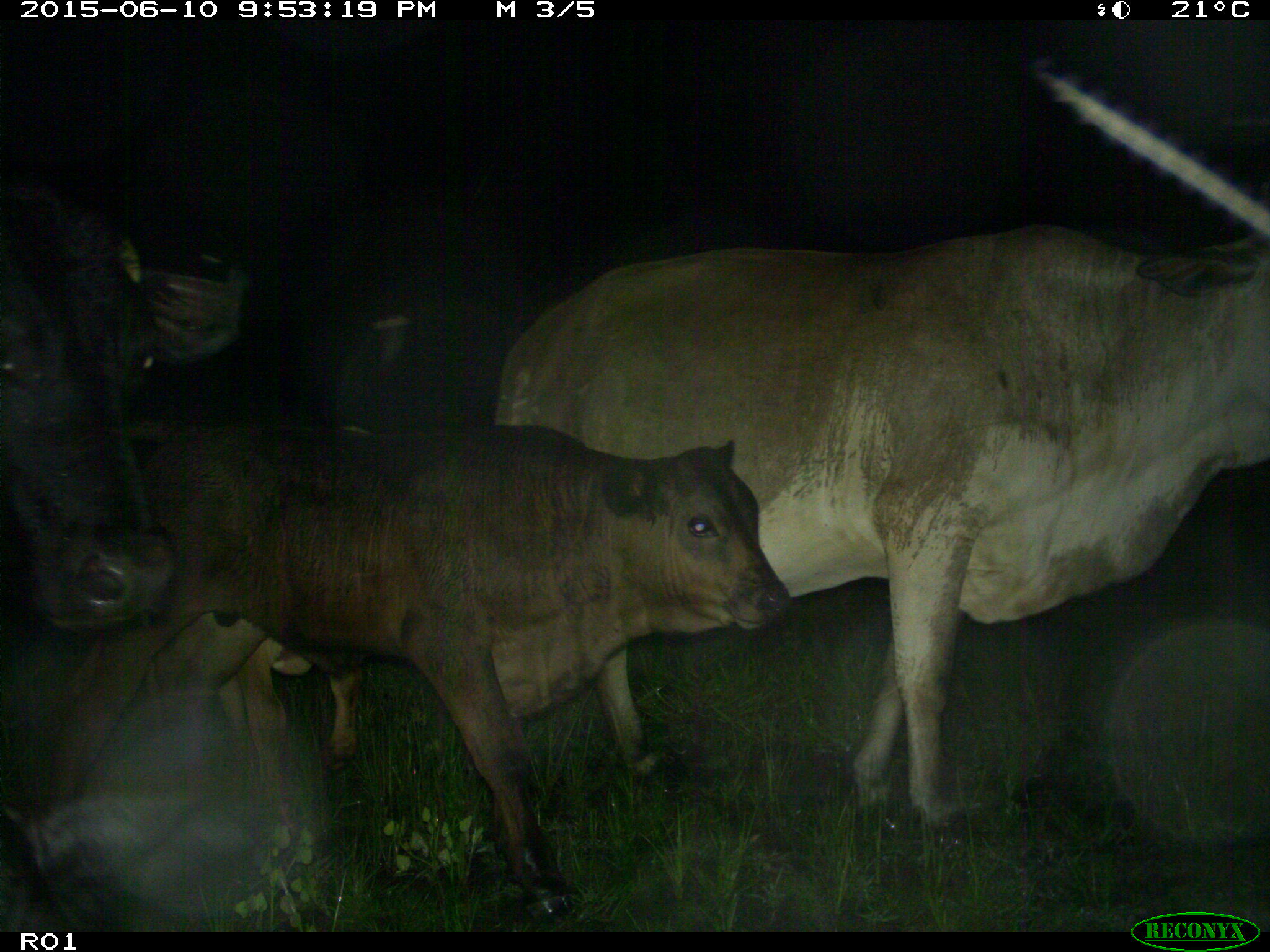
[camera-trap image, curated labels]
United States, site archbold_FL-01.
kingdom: Animalia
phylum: Chordata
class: Mammalia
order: Artiodactyla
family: Bovidae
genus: Bos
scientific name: Bos taurus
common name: domestic cow